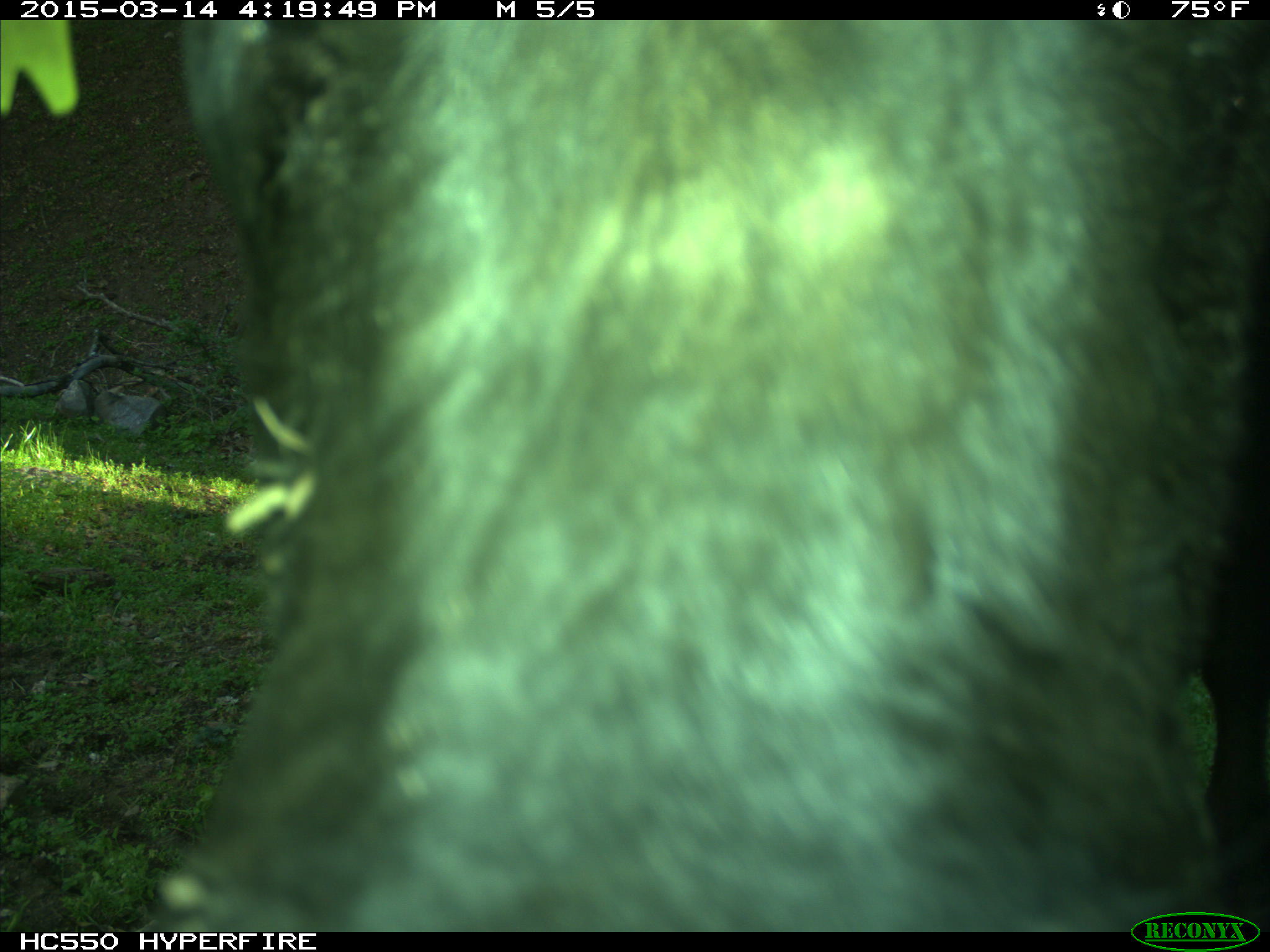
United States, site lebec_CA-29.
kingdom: Animalia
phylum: Chordata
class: Mammalia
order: Artiodactyla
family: Bovidae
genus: Bos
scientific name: Bos taurus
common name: domestic cow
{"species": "Bos taurus (domestic cow)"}